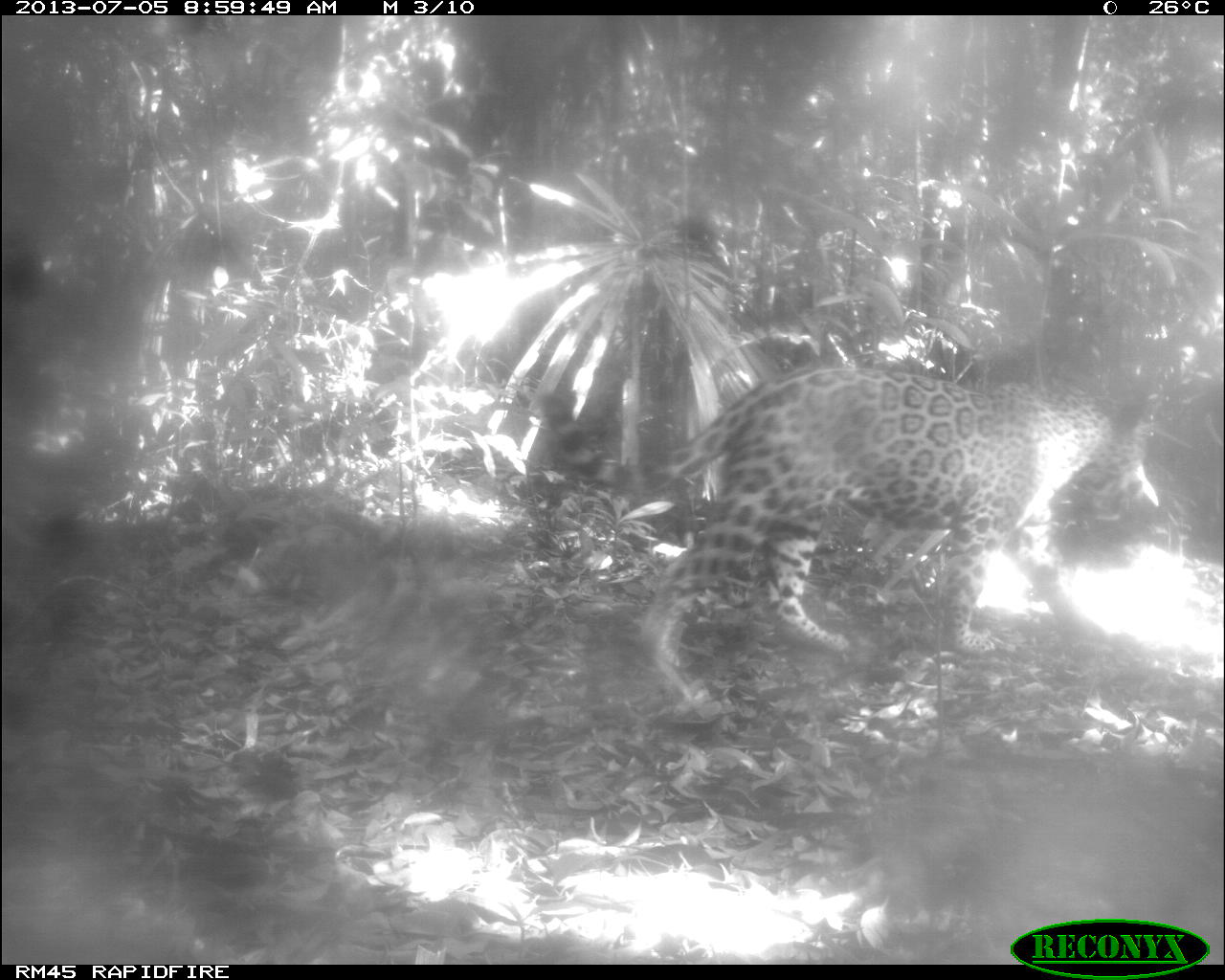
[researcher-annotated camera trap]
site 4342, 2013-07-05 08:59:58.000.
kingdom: Animalia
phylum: Chordata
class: Mammalia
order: Carnivora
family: Felidae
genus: Panthera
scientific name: Panthera onca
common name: jaguar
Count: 1.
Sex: male.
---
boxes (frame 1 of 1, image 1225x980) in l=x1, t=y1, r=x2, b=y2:
panthera onca: l=537, t=358, r=1152, b=707